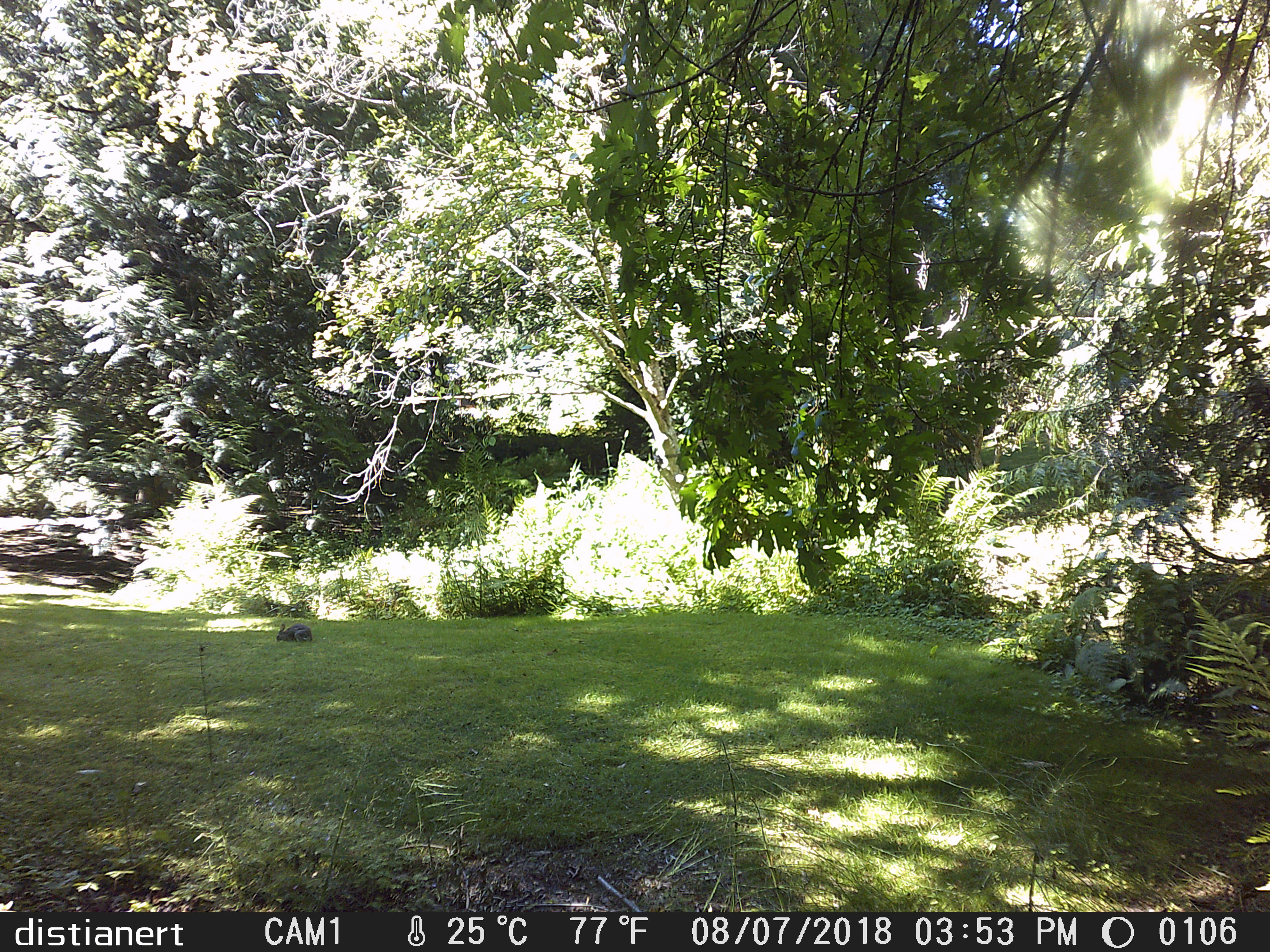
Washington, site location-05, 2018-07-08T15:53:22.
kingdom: Animalia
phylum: Chordata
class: Mammalia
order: Lagomorpha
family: Leporidae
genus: Sylvilagus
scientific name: Sylvilagus floridanus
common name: eastern cottontail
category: rabbit